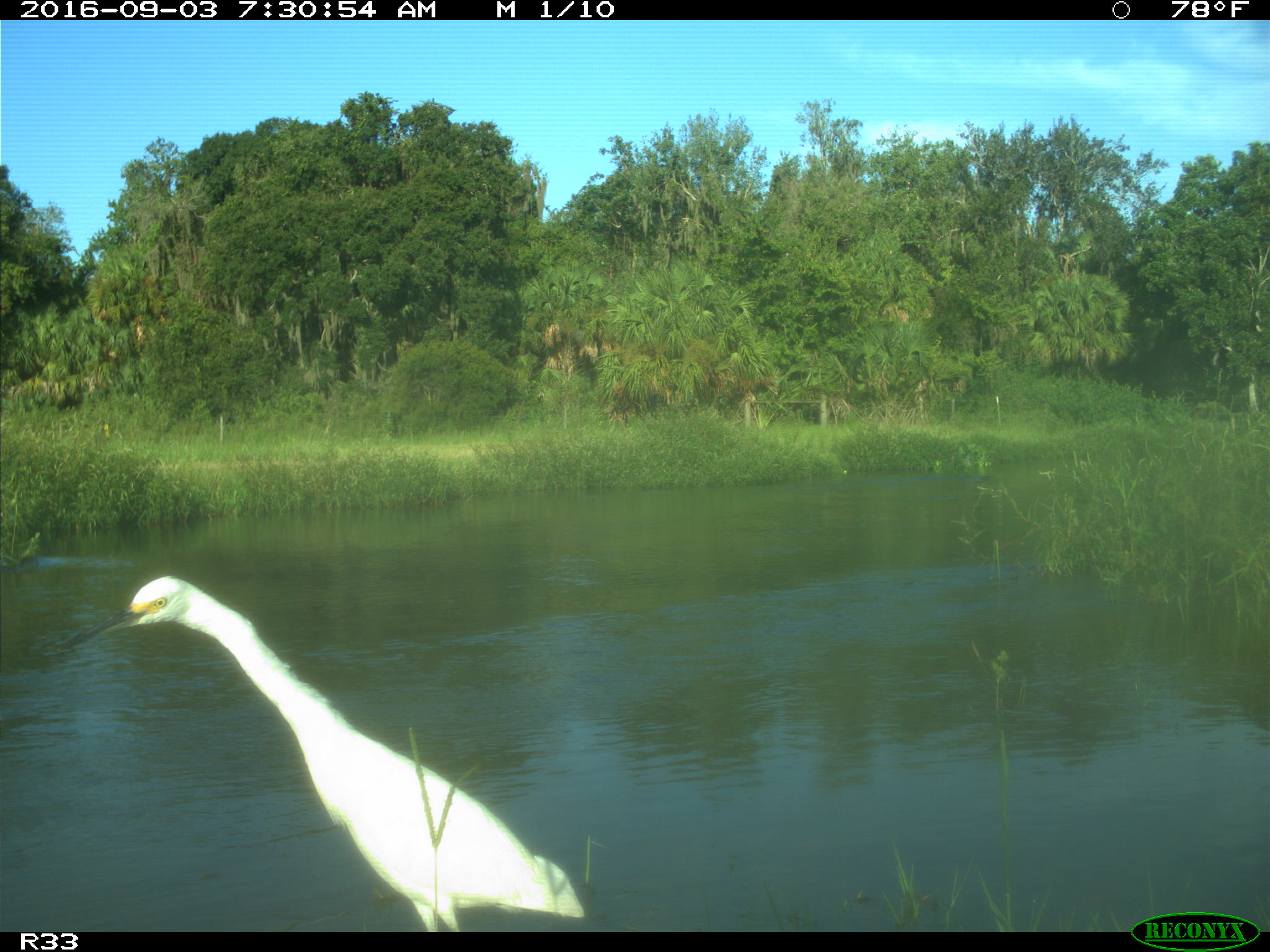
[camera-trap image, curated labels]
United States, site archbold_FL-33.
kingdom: Animalia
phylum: Chordata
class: Aves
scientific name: Aves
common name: birds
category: unidentified bird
Unidentified bird (birds) (Aves).